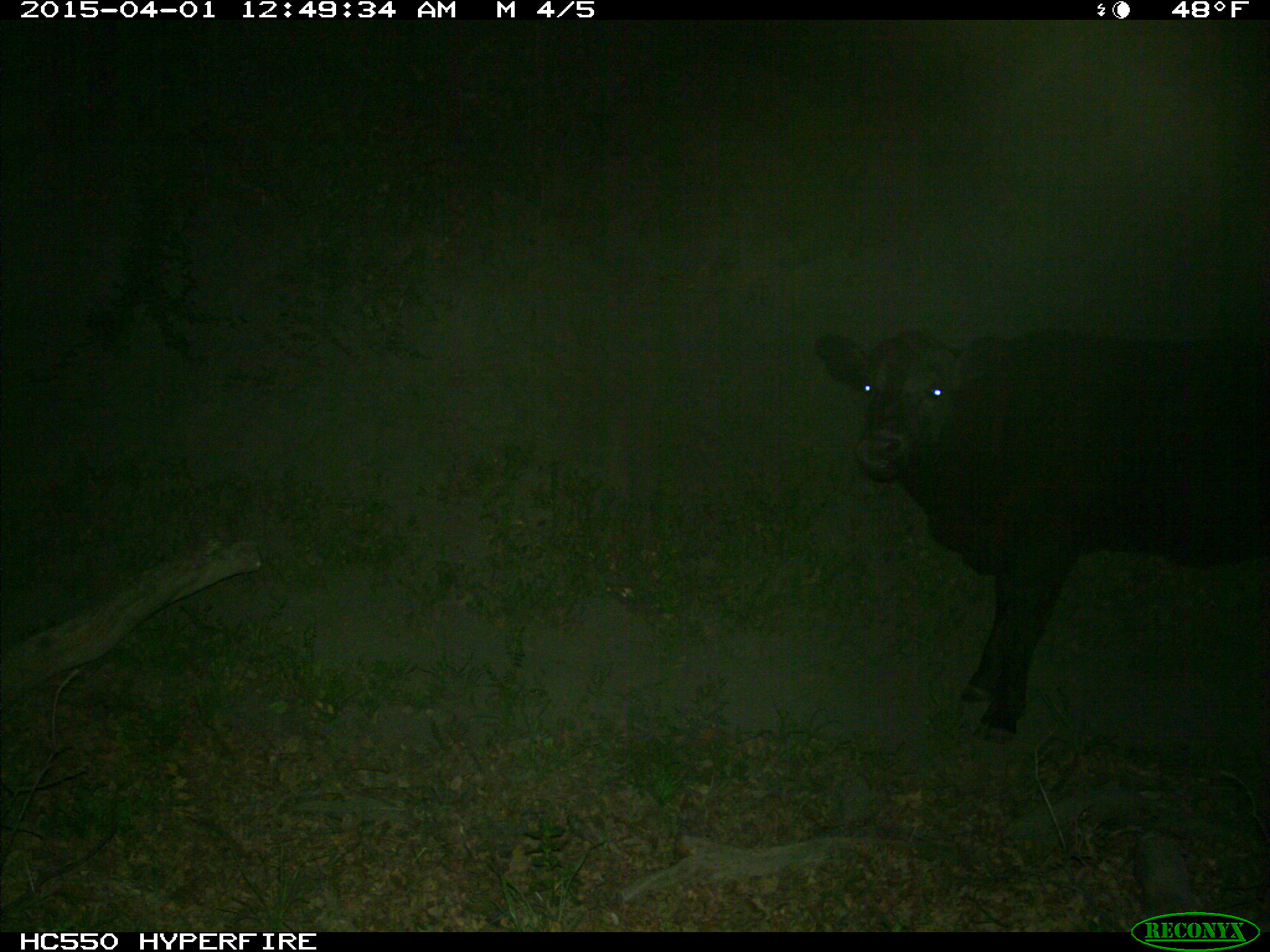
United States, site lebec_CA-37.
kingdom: Animalia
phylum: Chordata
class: Mammalia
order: Artiodactyla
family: Bovidae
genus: Bos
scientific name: Bos taurus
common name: domestic cow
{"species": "Bos taurus (domestic cow)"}